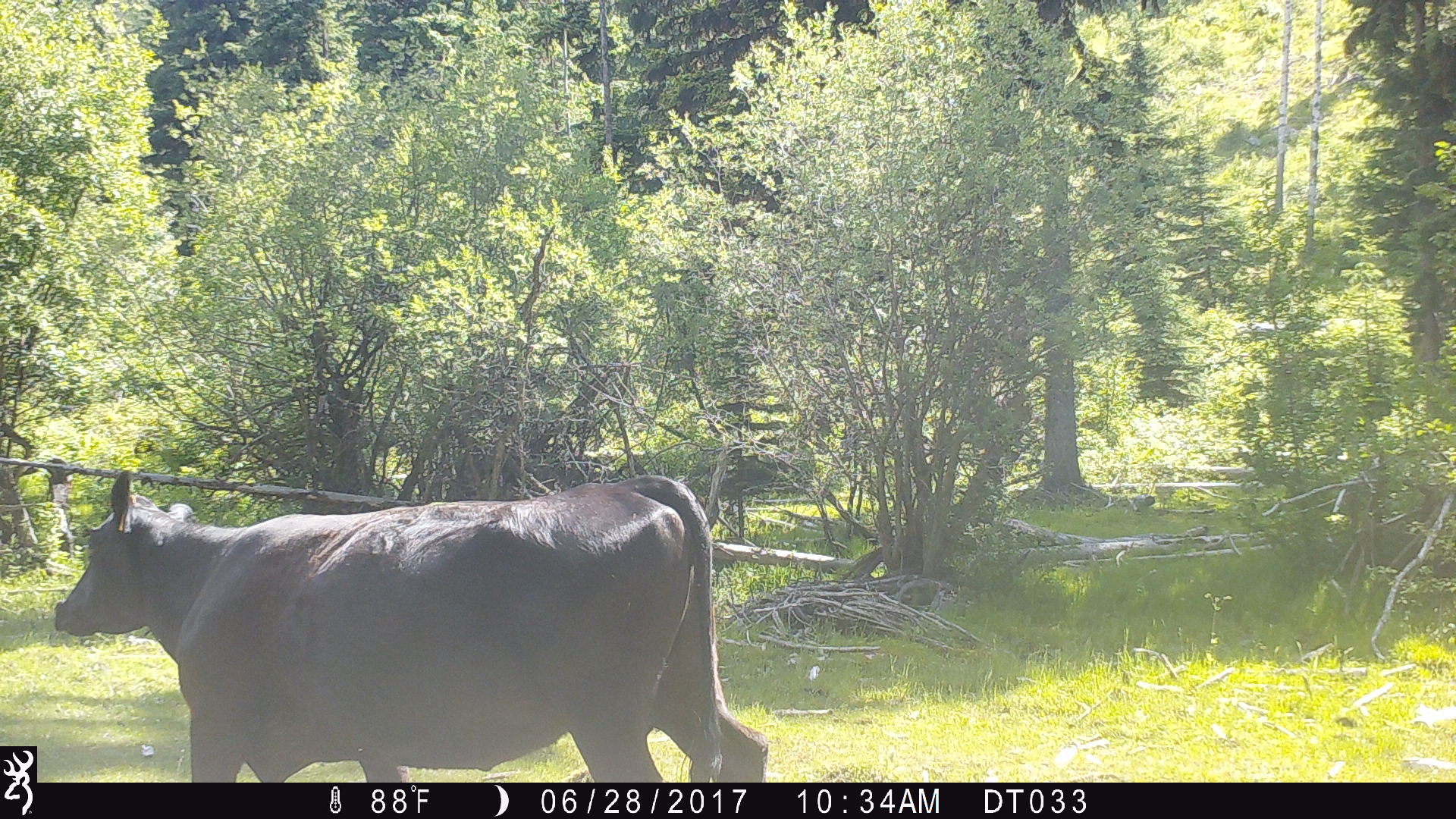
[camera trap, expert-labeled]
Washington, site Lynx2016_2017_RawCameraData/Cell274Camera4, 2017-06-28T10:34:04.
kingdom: Animalia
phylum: Chordata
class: Mammalia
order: Artiodactyla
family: Bovidae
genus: Bos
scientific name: Bos taurus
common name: domestic cattle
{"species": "domestic cattle (Bos taurus)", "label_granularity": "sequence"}